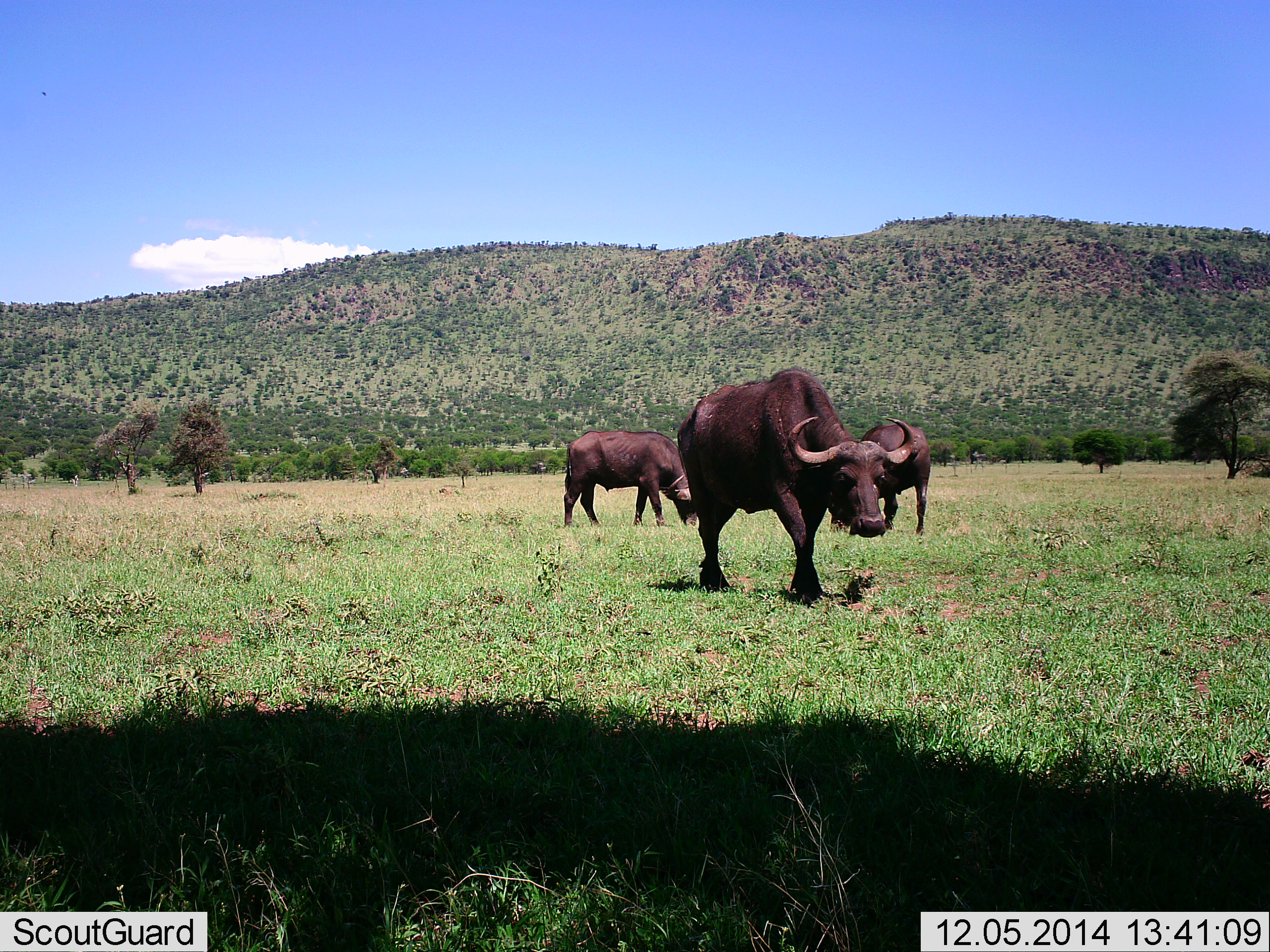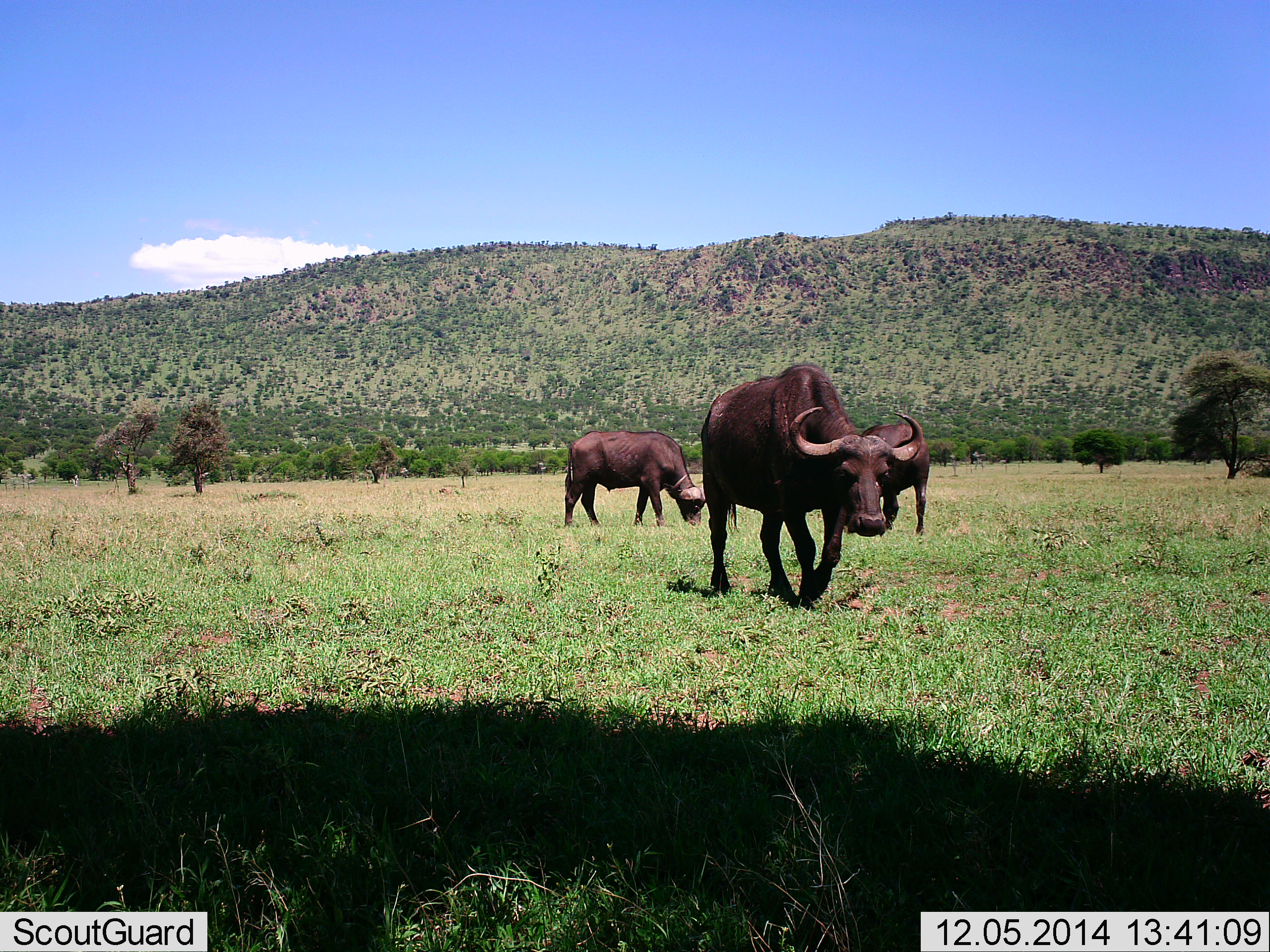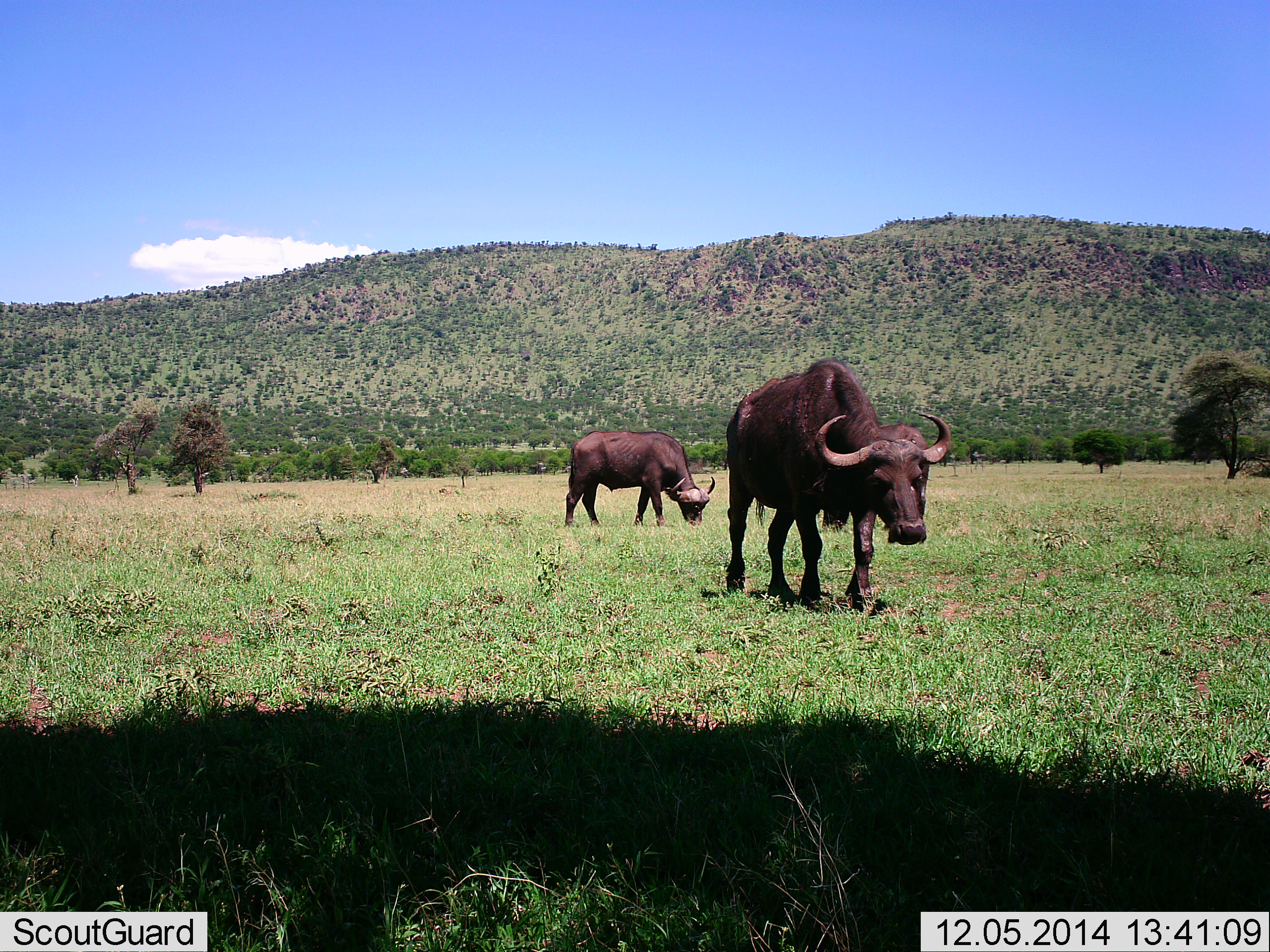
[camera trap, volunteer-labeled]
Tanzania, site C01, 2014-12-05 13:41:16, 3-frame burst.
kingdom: Animalia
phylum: Chordata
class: Mammalia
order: Artiodactyla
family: Bovidae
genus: Syncerus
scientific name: Syncerus caffer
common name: cape buffalo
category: buffalo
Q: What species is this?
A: Buffalo (cape buffalo) (Syncerus caffer).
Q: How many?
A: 3.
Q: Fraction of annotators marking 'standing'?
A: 10%.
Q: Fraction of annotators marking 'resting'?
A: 0%.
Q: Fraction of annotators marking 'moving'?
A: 80%.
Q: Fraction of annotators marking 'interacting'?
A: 0%.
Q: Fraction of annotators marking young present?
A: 0%.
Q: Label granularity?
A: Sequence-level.